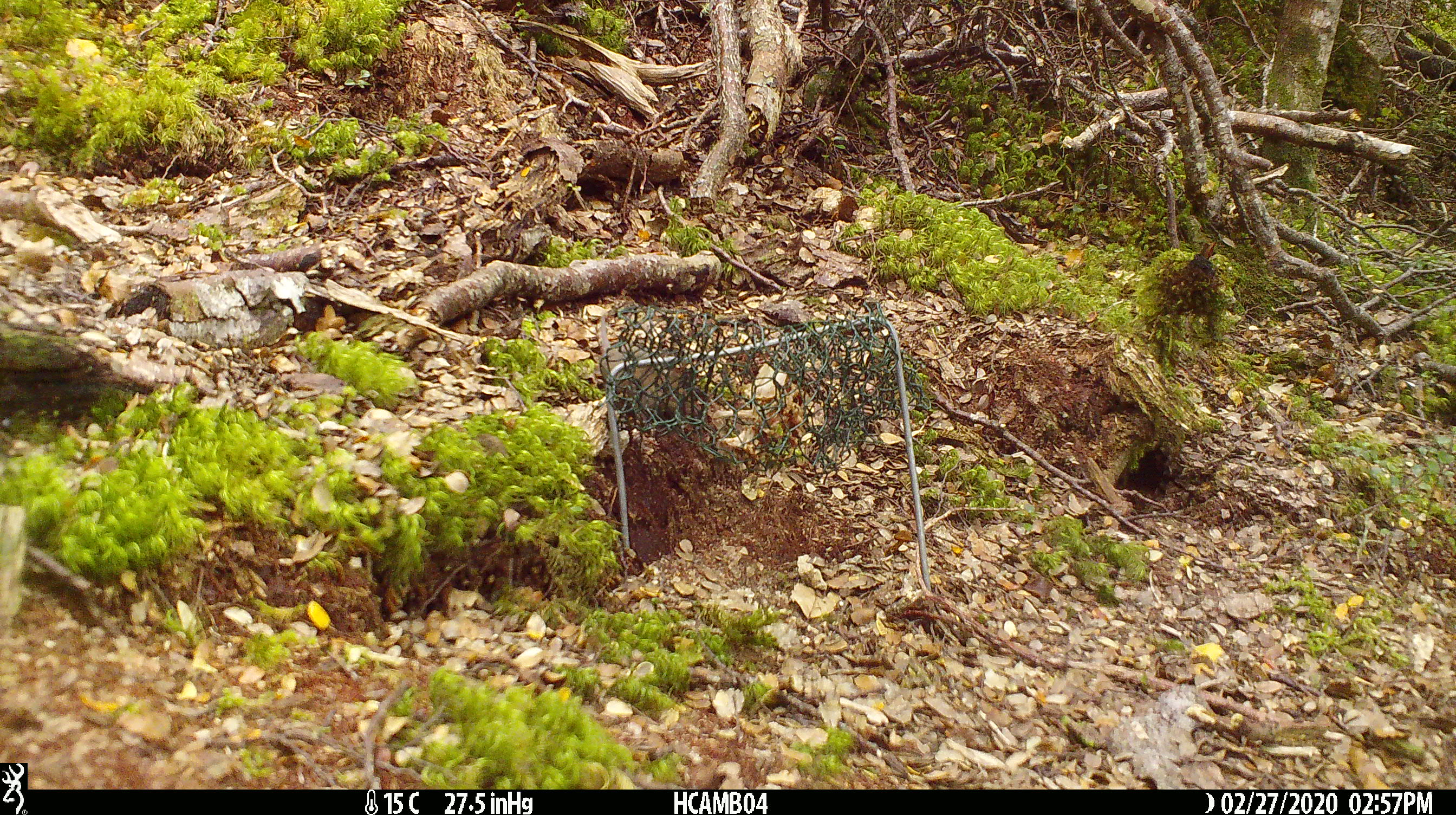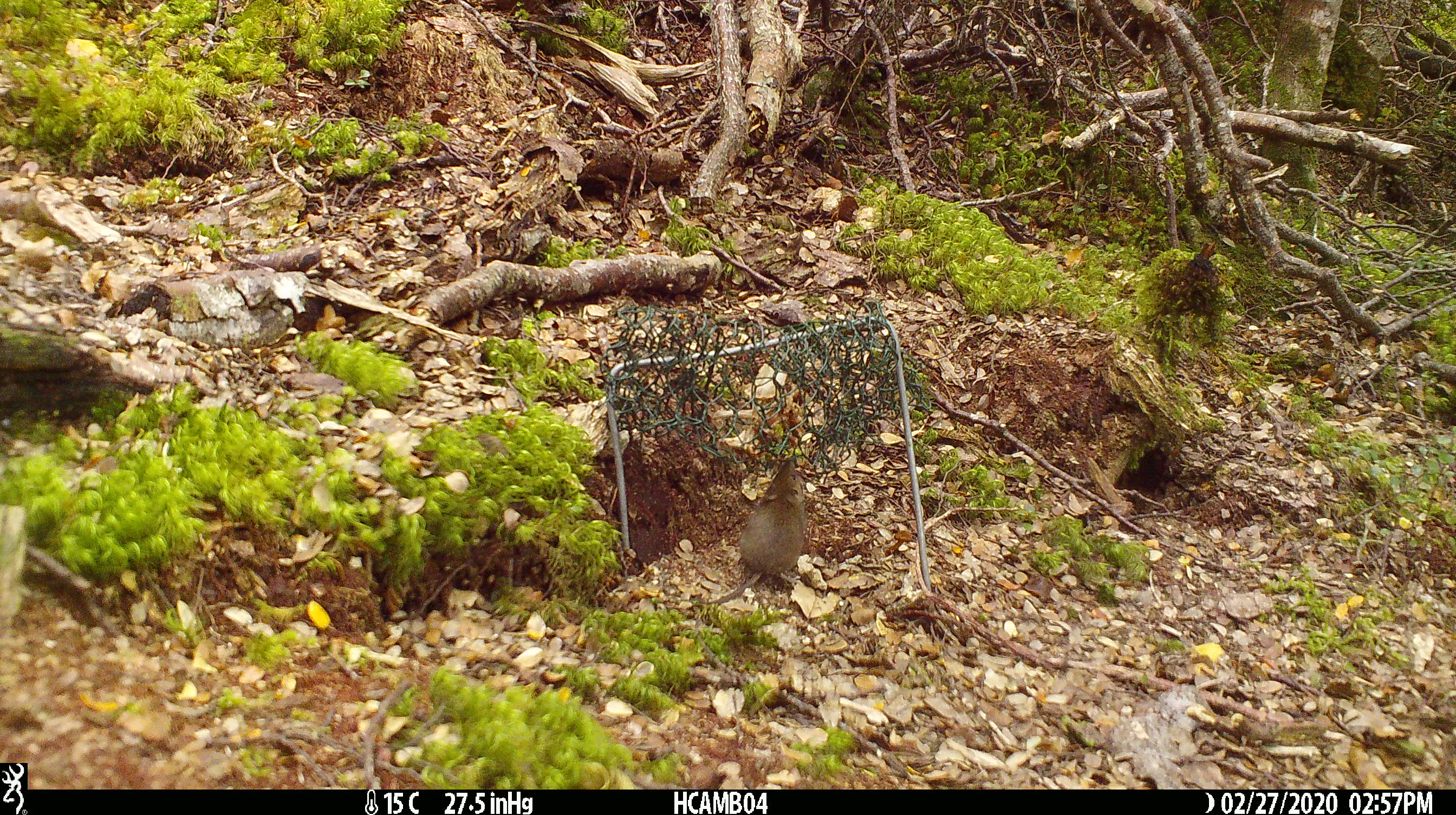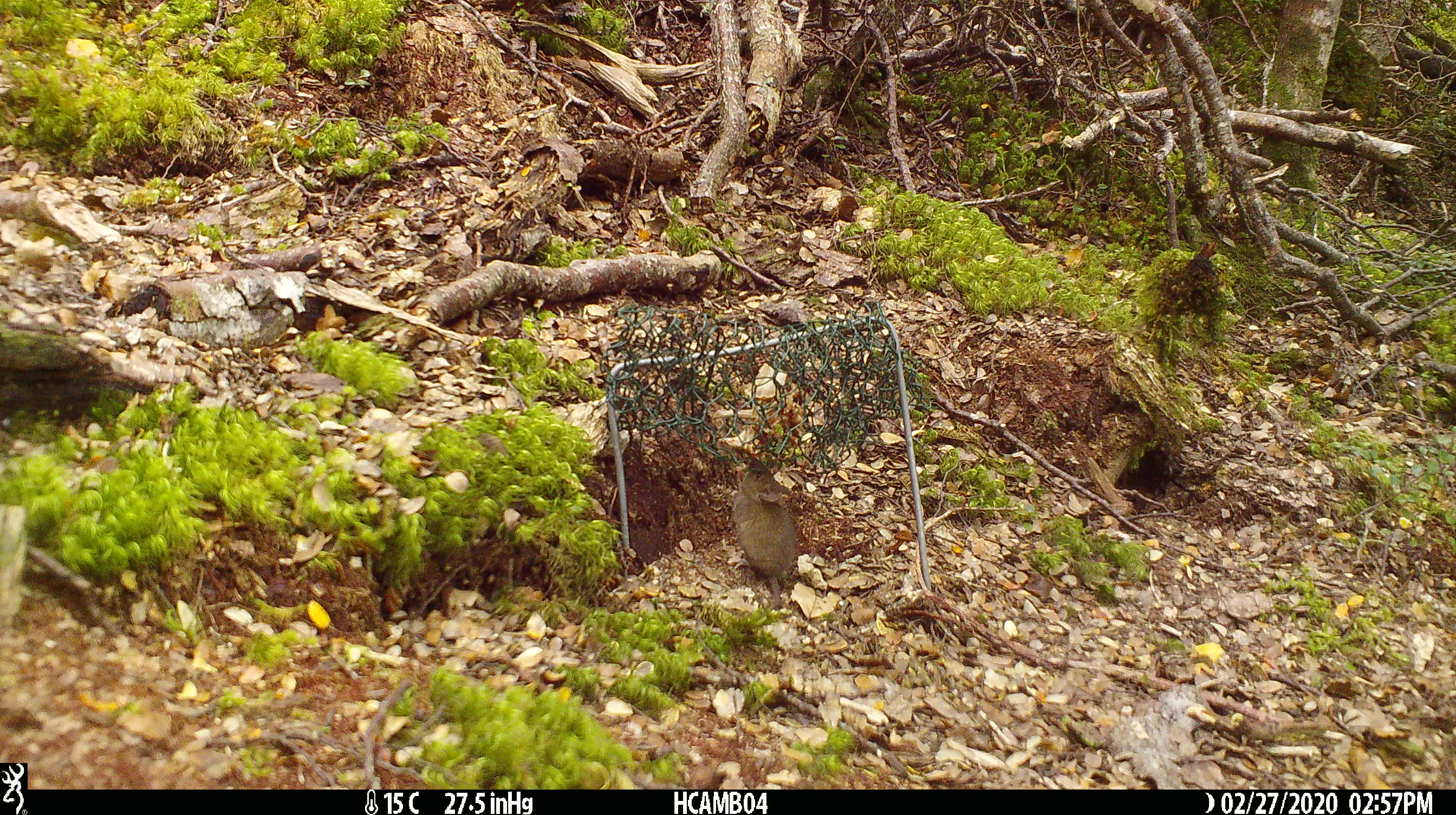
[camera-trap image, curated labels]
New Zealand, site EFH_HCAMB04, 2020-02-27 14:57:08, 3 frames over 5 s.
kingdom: Animalia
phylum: Chordata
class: Mammalia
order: Rodentia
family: Muridae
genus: Mus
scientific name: Mus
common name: mouse